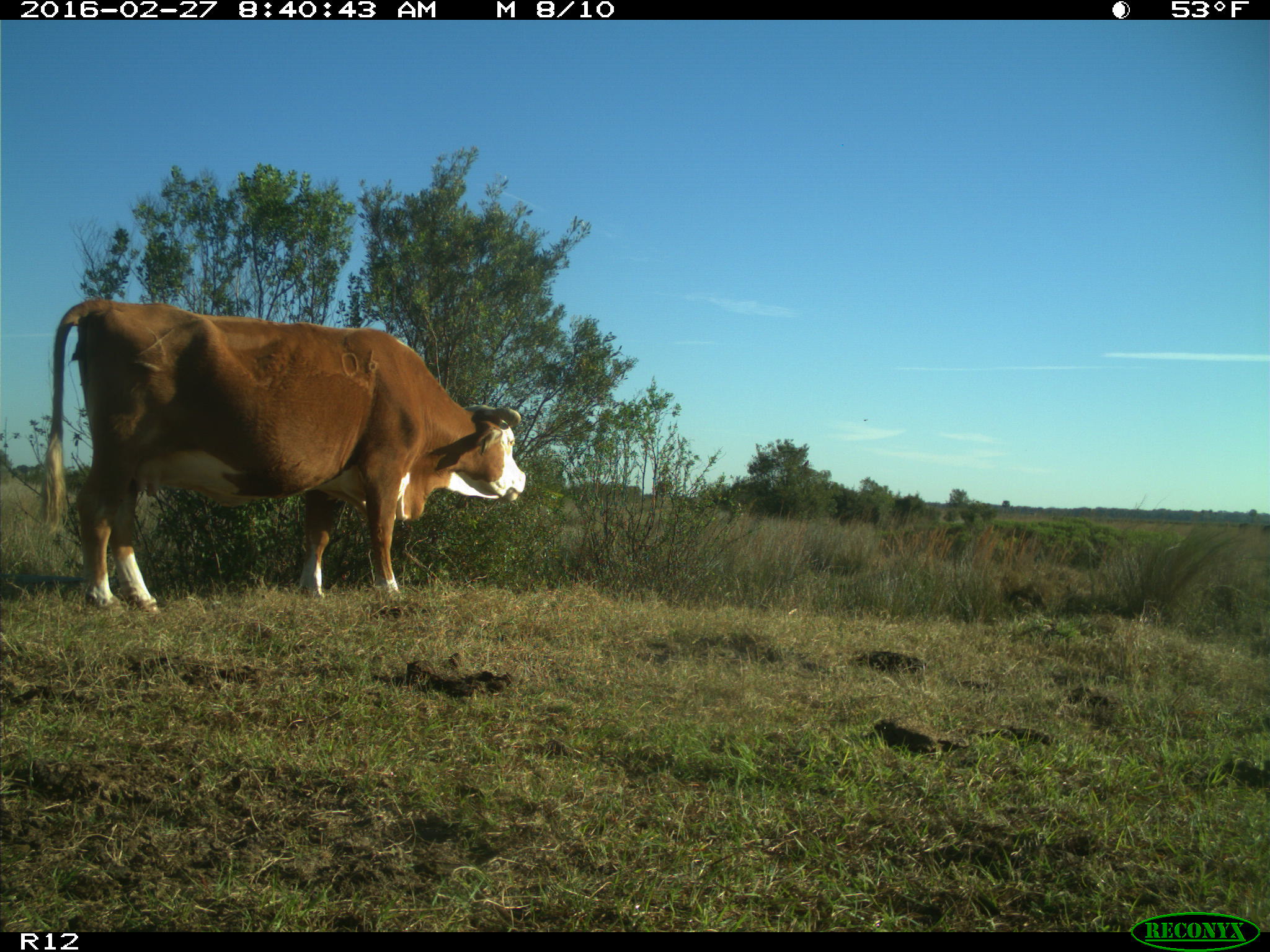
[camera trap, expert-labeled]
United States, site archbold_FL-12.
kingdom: Animalia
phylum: Chordata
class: Mammalia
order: Artiodactyla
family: Bovidae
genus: Bos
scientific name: Bos taurus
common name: domestic cow